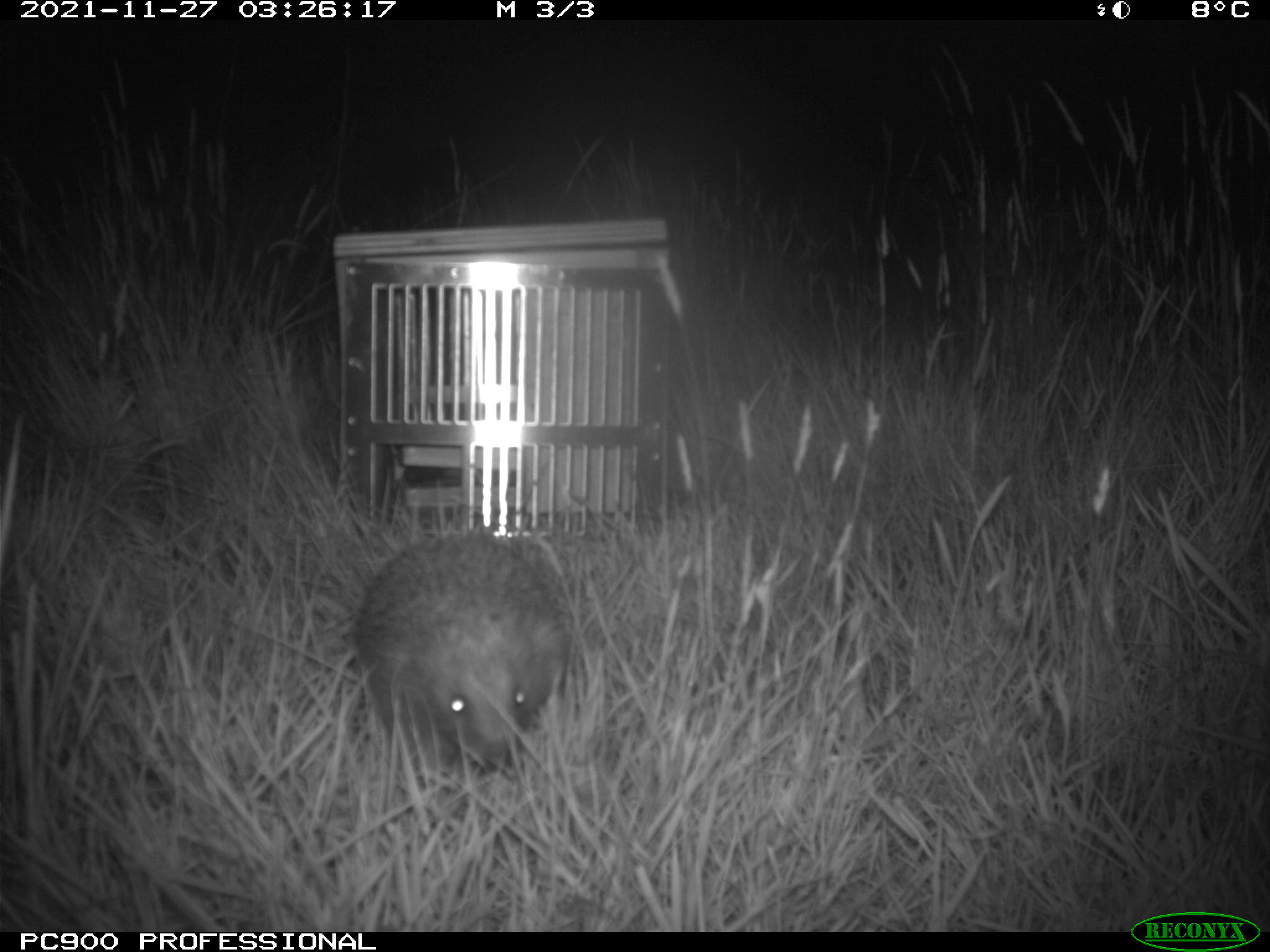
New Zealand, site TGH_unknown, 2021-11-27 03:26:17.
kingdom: Animalia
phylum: Chordata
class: Mammalia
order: Eulipotyphla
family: Erinaceidae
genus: Erinaceus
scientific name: Erinaceus europaeus europaeus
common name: european hedgehog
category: hedgehog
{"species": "hedgehog (european hedgehog) (Erinaceus europaeus europaeus)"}